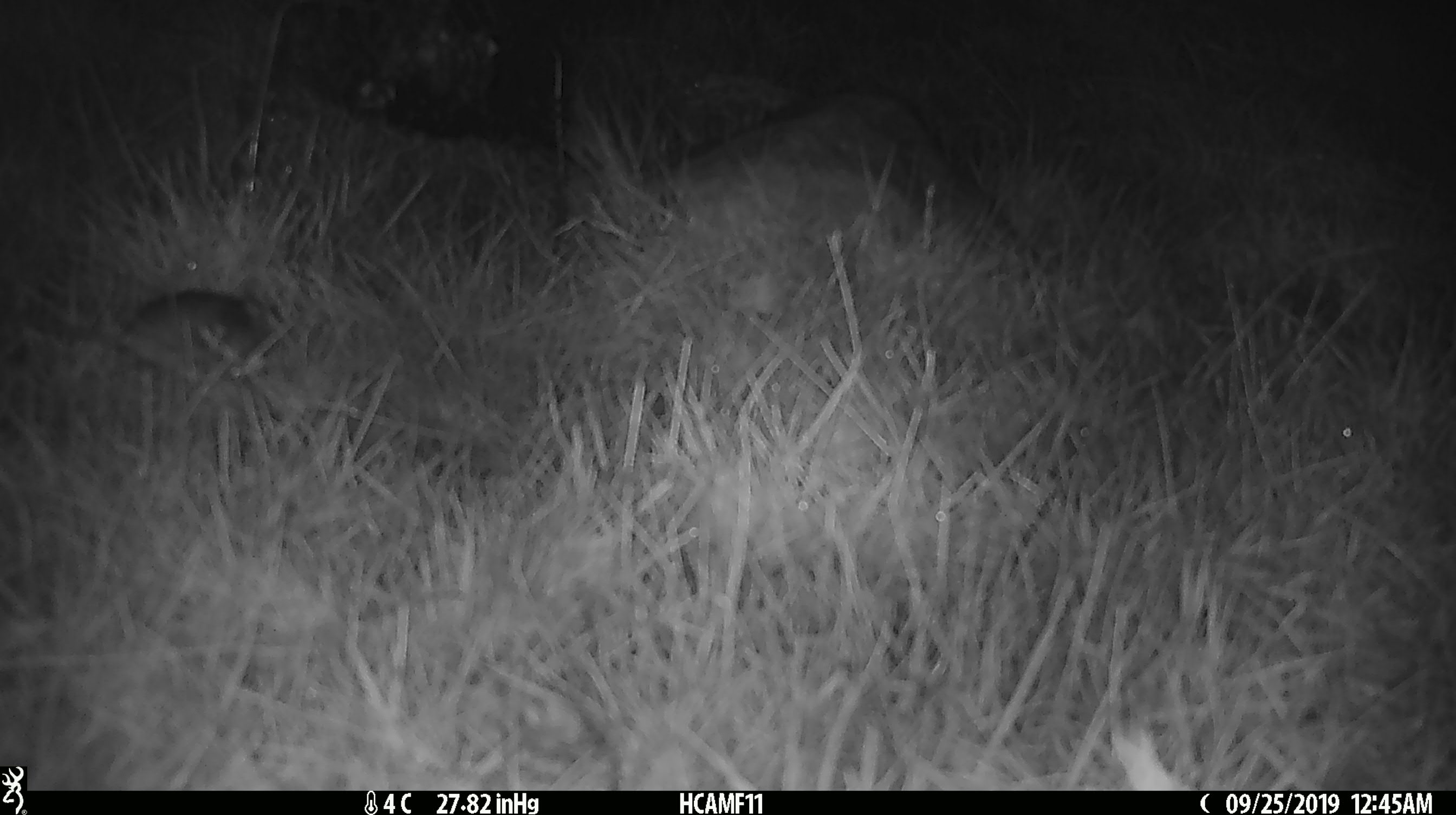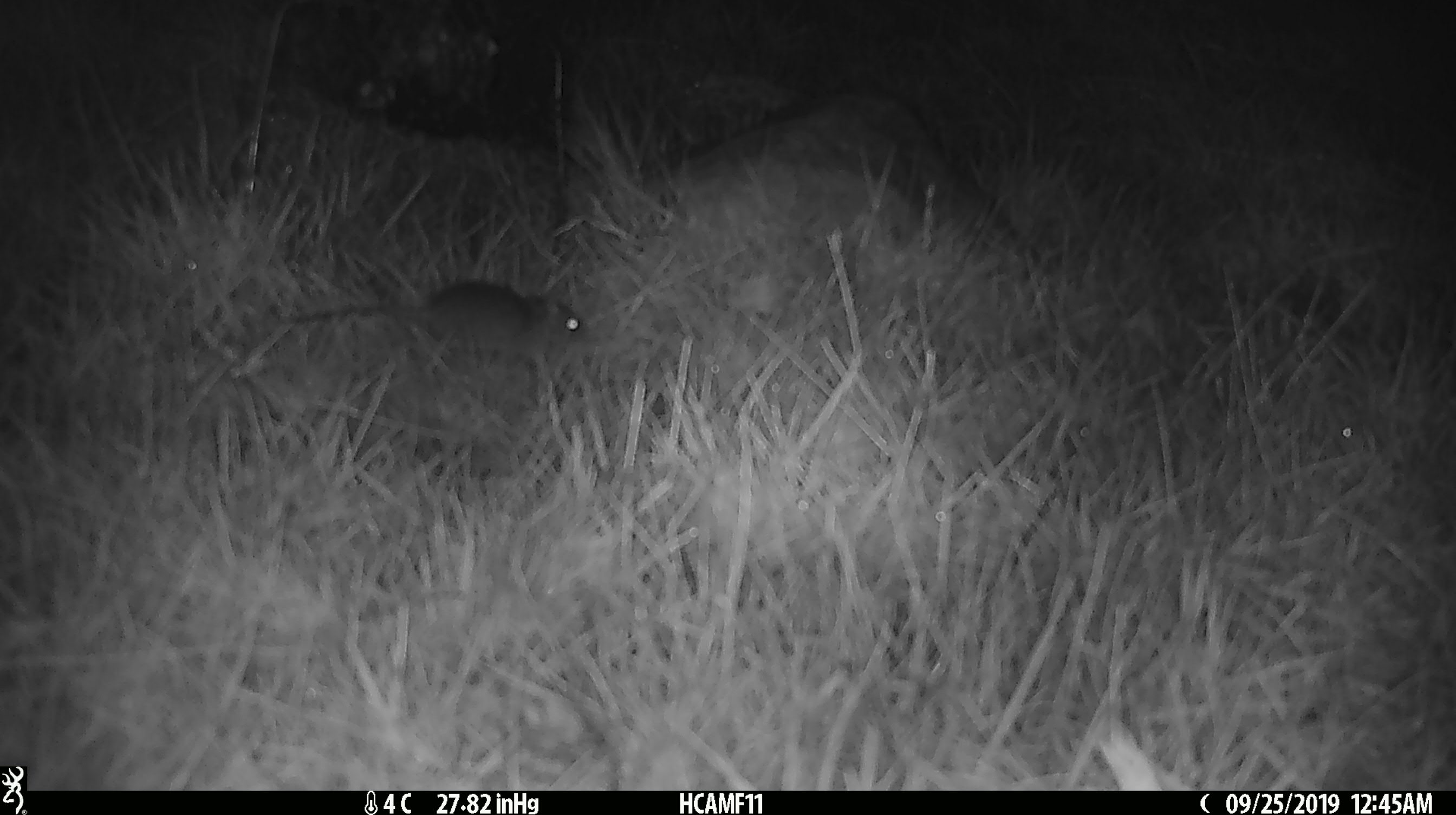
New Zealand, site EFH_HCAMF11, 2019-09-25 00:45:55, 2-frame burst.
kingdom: Animalia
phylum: Chordata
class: Mammalia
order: Rodentia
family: Muridae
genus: Mus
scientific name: Mus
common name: mouse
Mouse (Mus).